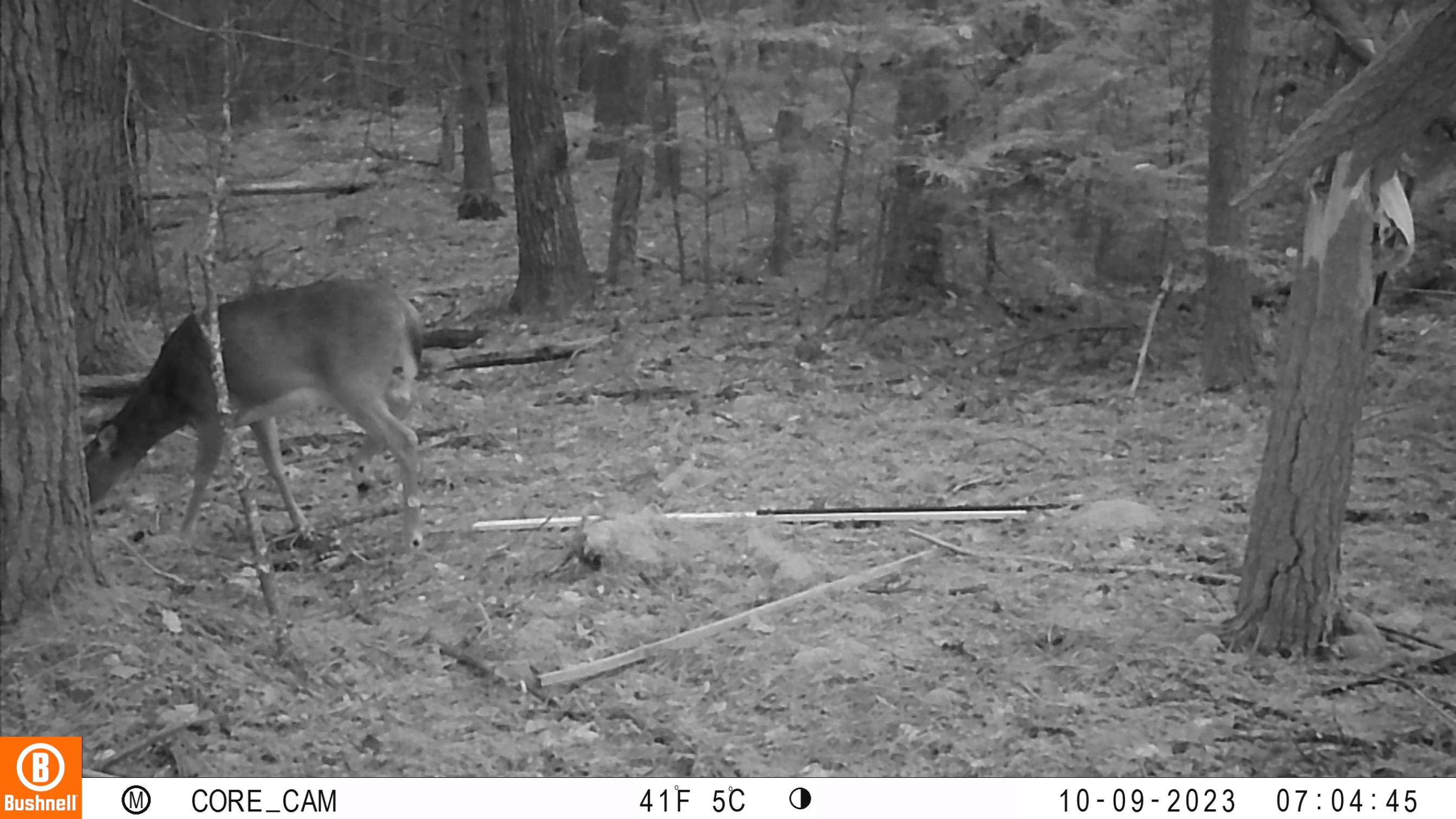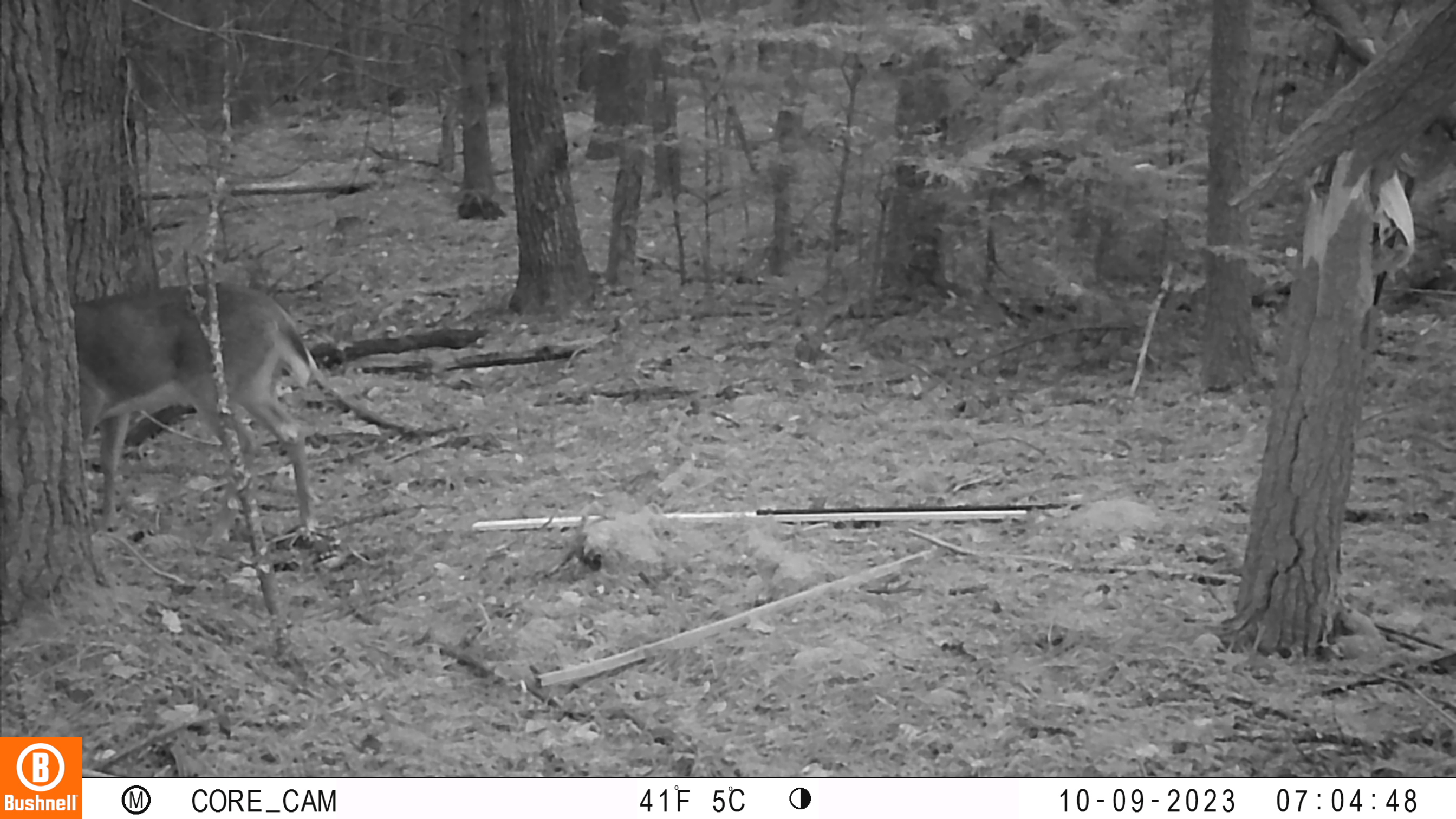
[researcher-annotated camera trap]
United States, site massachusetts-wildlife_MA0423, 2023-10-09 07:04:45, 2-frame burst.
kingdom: Animalia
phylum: Chordata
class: Mammalia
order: Artiodactyla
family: Cervidae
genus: Odocoileus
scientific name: Odocoileus virginianus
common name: white-tailed deer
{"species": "white-tailed deer (Odocoileus virginianus)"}